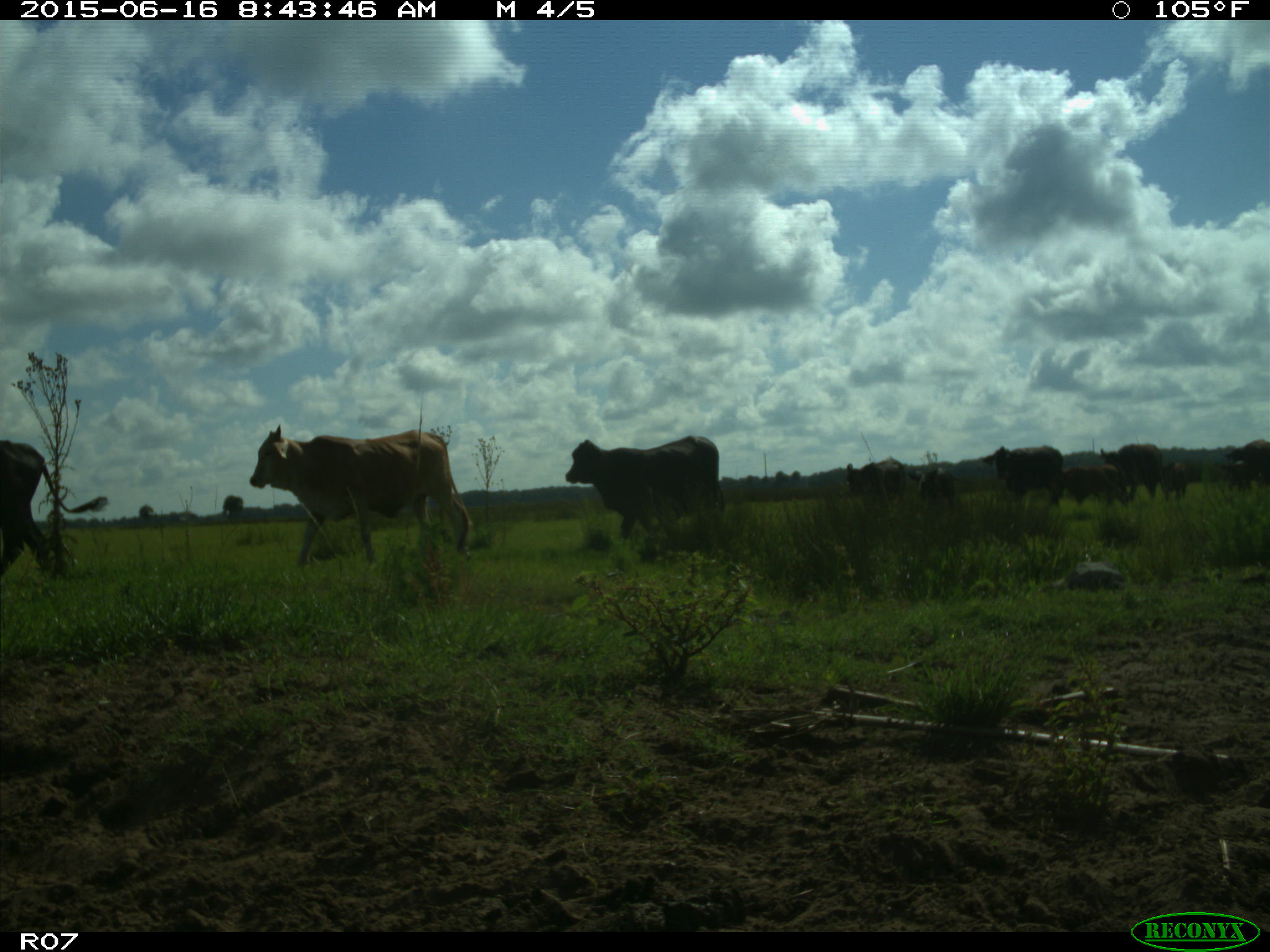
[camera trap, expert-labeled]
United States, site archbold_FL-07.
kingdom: Animalia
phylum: Chordata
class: Mammalia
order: Artiodactyla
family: Bovidae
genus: Bos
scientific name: Bos taurus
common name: domestic cow